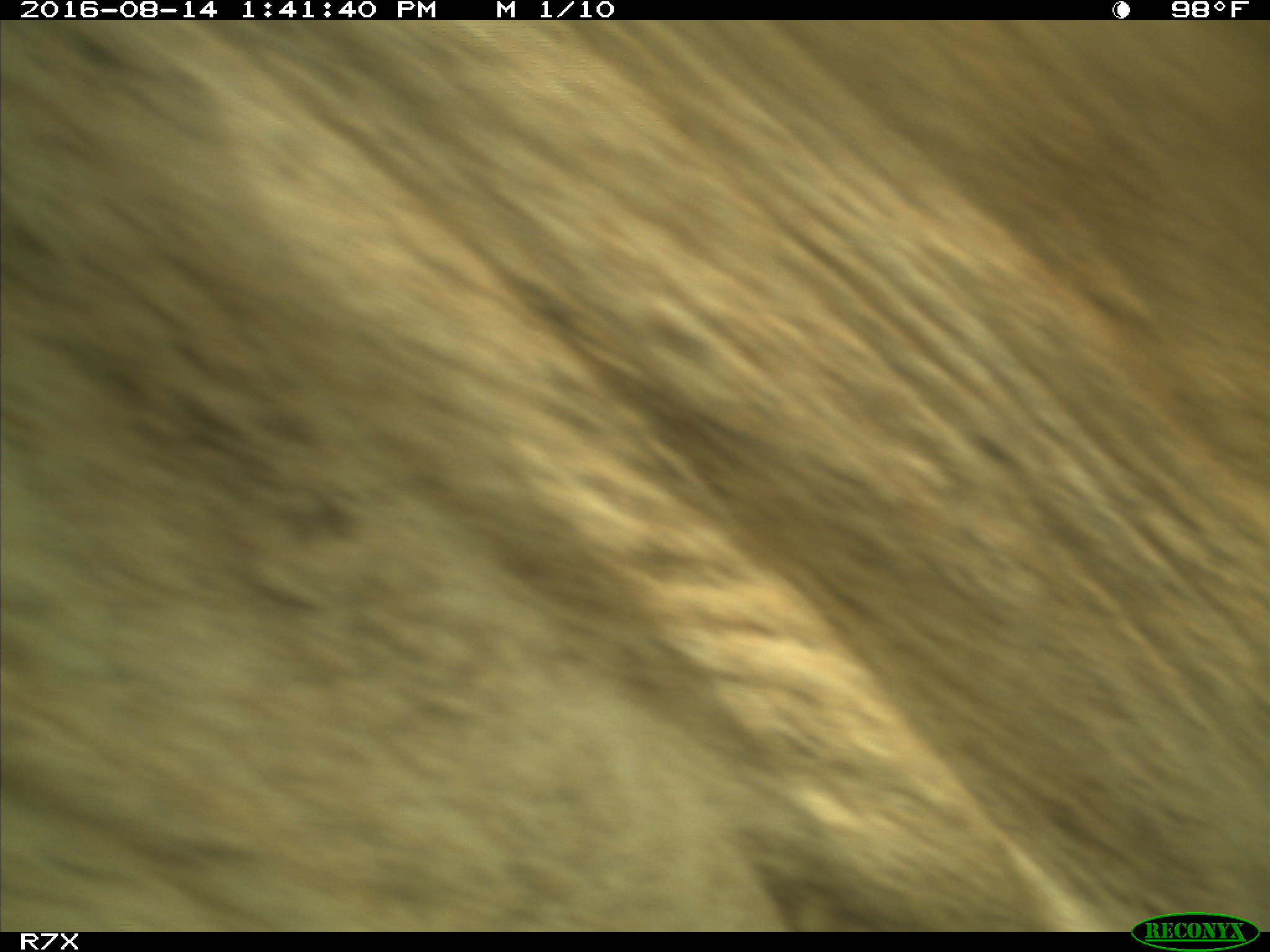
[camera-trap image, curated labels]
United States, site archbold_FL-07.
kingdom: Animalia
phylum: Chordata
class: Mammalia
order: Artiodactyla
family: Bovidae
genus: Bos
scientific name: Bos taurus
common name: domestic cow